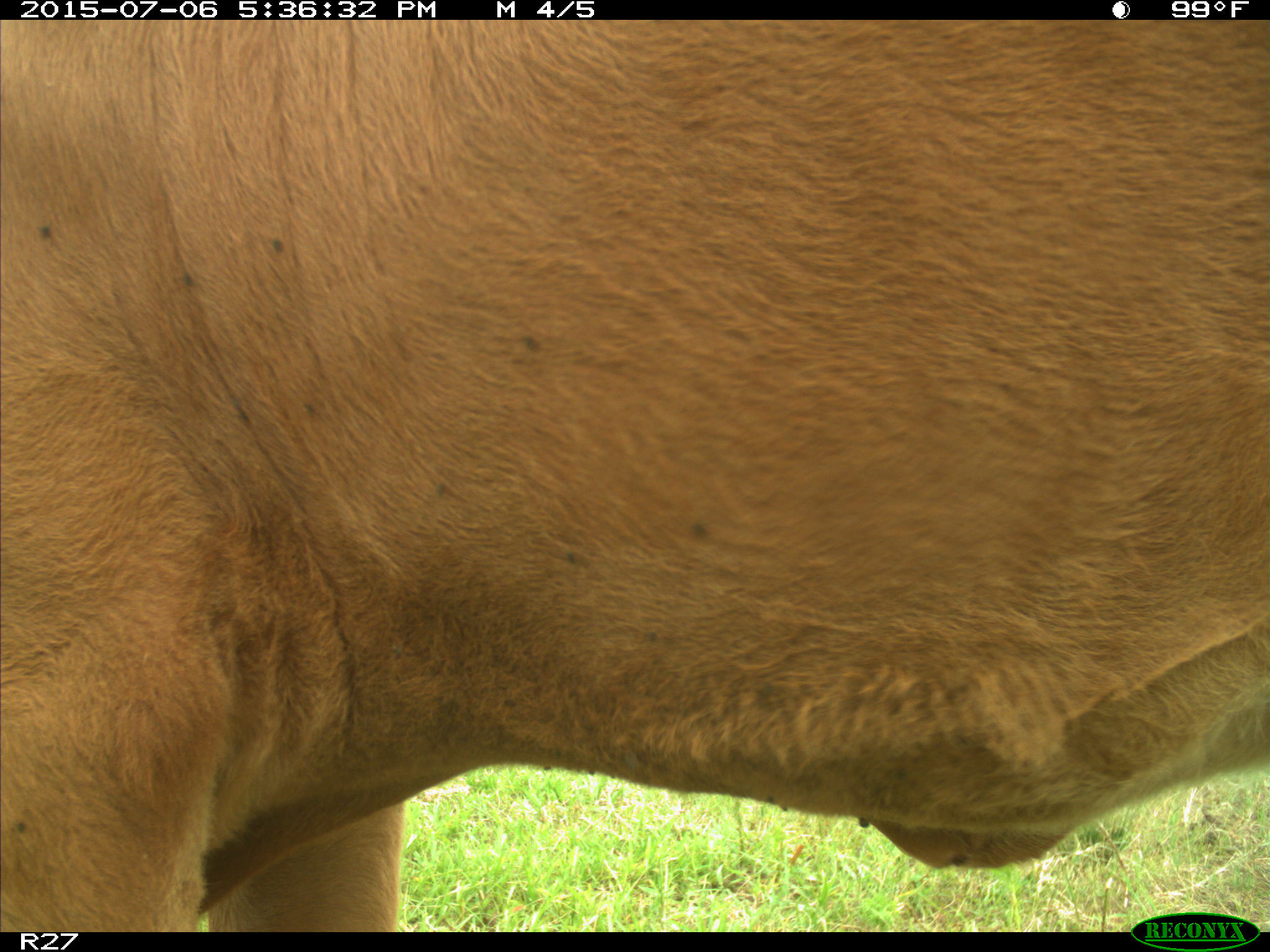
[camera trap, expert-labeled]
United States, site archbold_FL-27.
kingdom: Animalia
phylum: Chordata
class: Mammalia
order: Artiodactyla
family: Bovidae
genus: Bos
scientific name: Bos taurus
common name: domestic cow